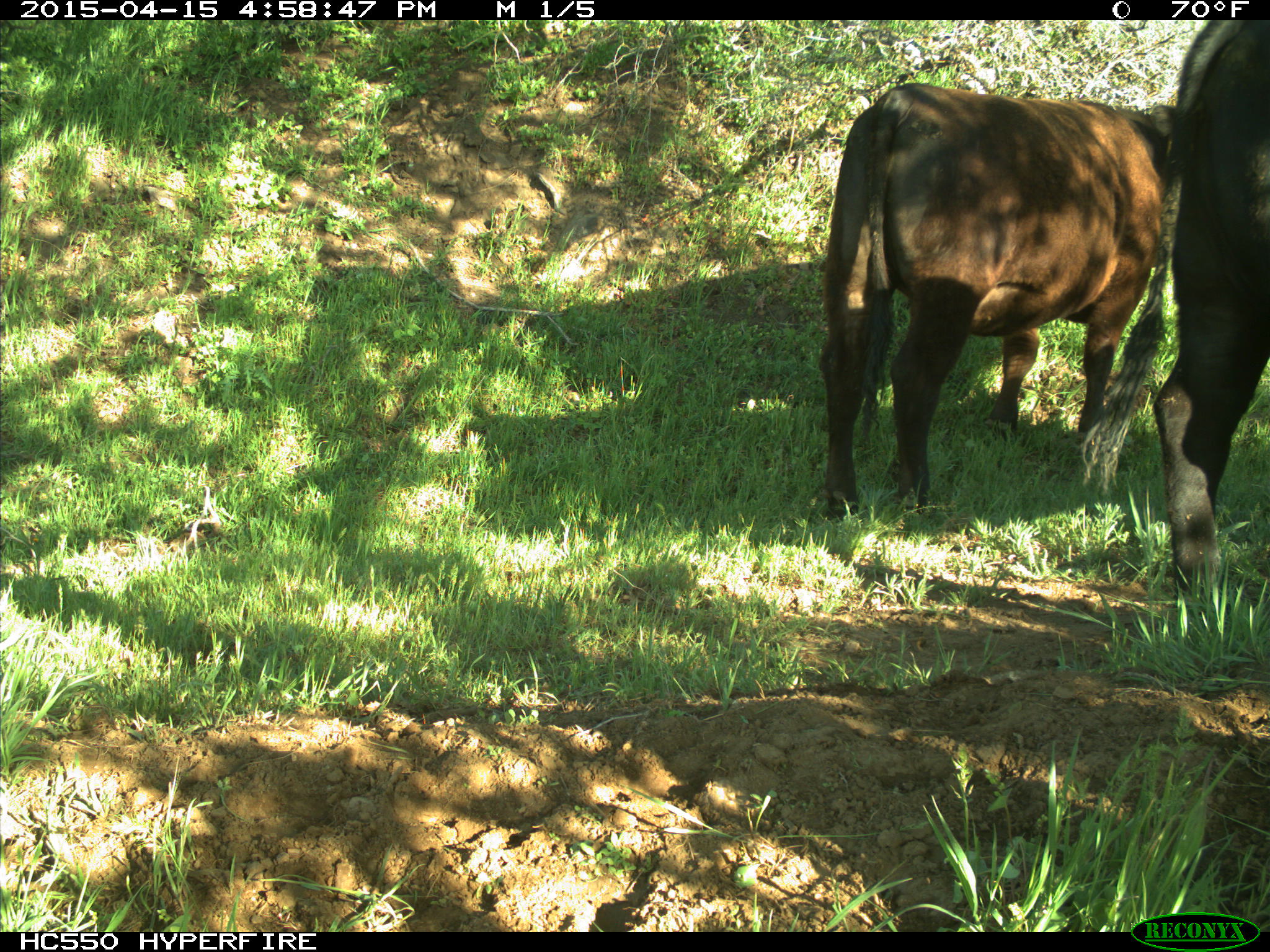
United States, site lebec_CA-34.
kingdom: Animalia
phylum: Chordata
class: Mammalia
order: Artiodactyla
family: Bovidae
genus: Bos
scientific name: Bos taurus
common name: domestic cow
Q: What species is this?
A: Bos taurus (domestic cow).